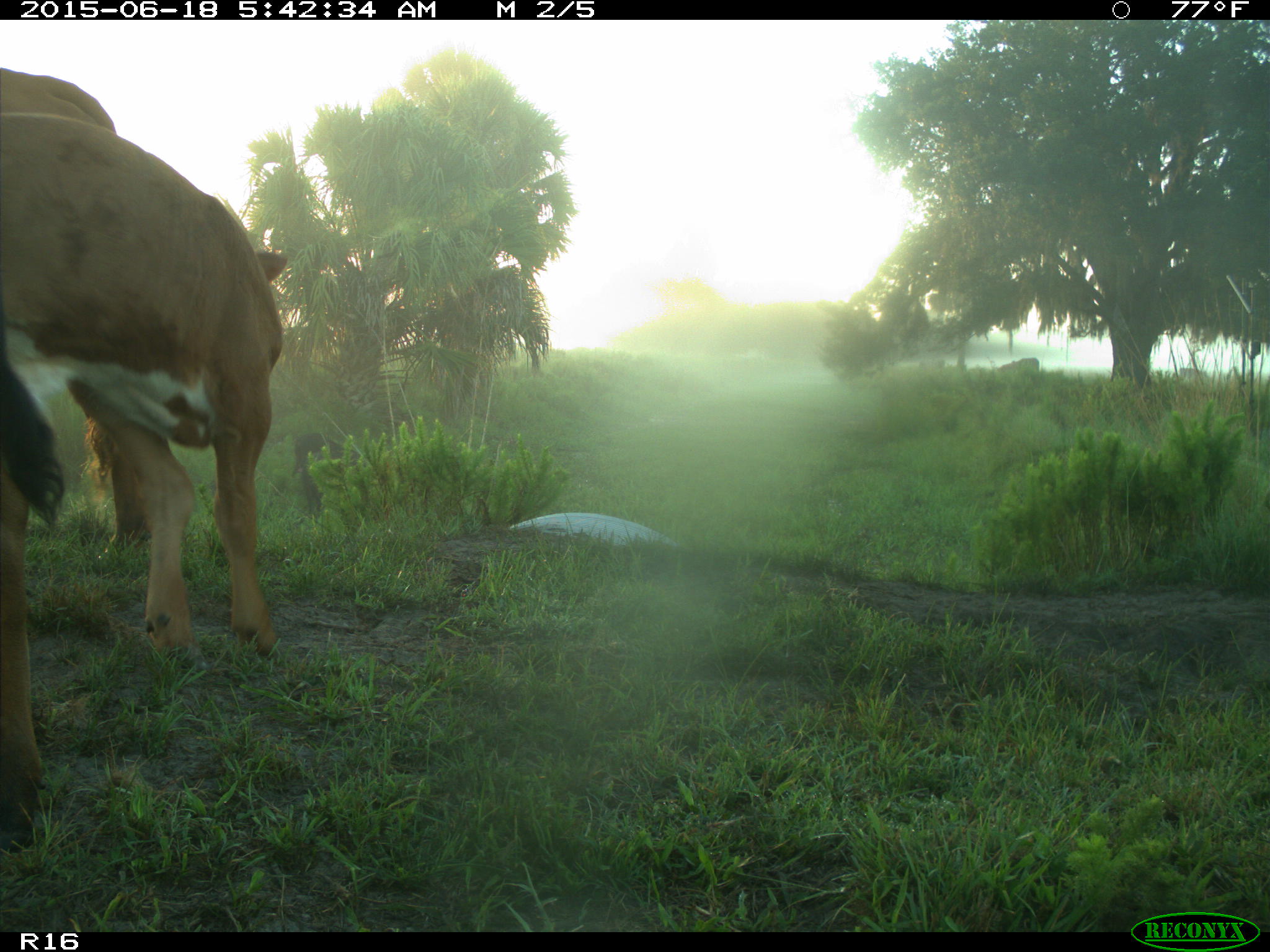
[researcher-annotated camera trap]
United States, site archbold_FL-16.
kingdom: Animalia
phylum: Chordata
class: Mammalia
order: Artiodactyla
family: Suidae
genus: Sus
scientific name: Sus scrofa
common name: wild boar